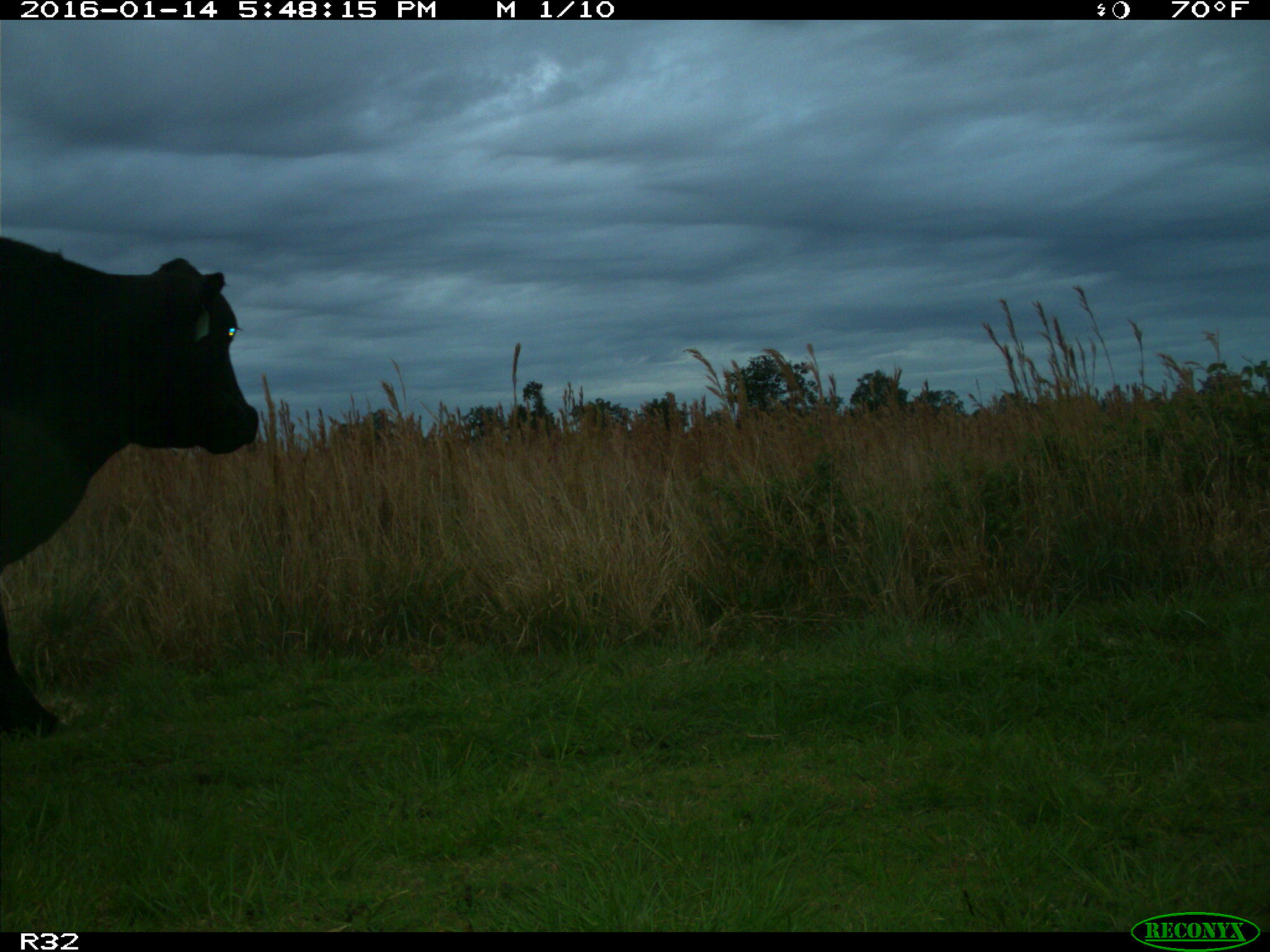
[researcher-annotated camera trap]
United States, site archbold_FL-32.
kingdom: Animalia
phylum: Chordata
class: Mammalia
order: Artiodactyla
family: Bovidae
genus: Bos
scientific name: Bos taurus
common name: domestic cow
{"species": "Bos taurus (domestic cow)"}